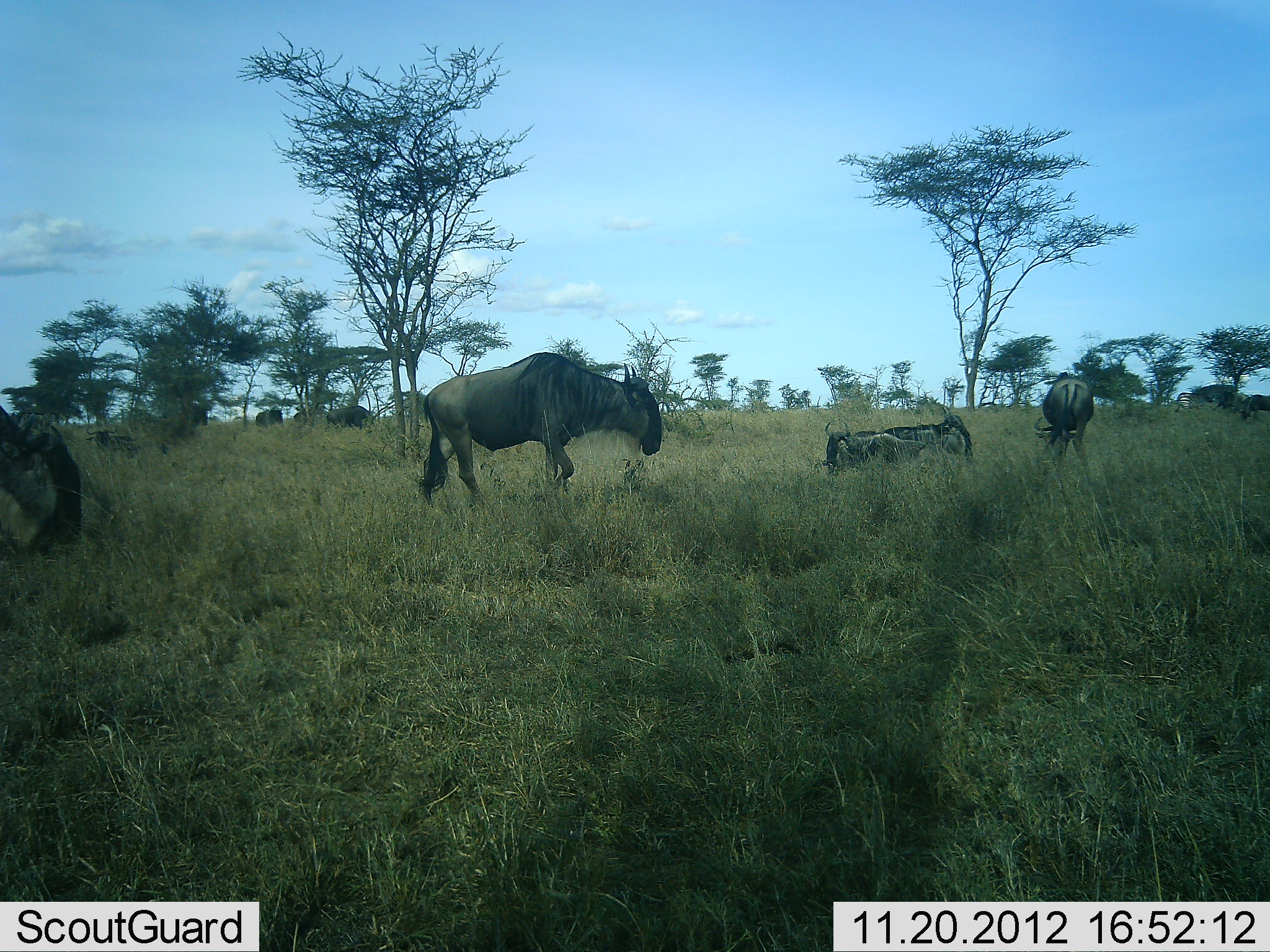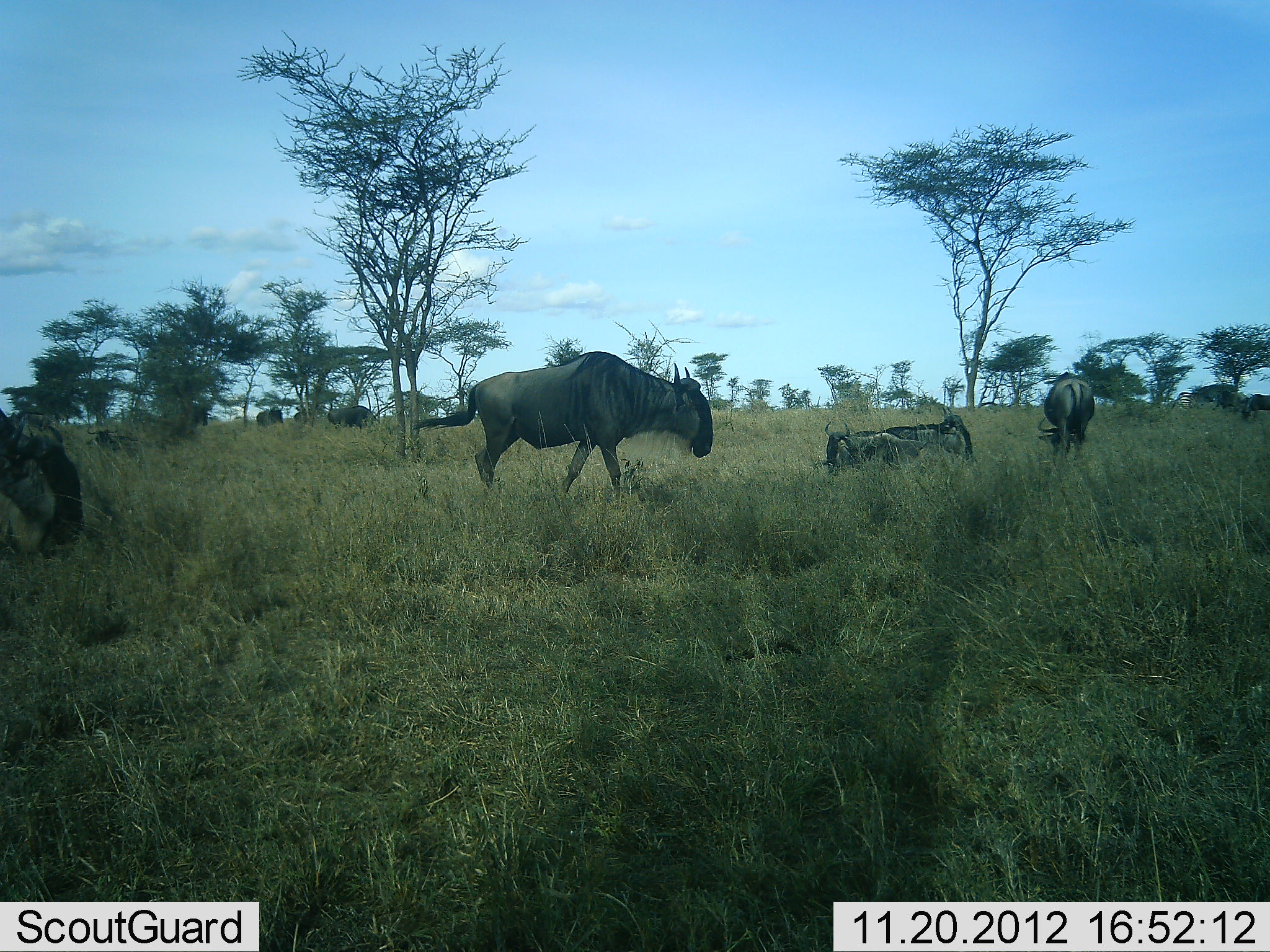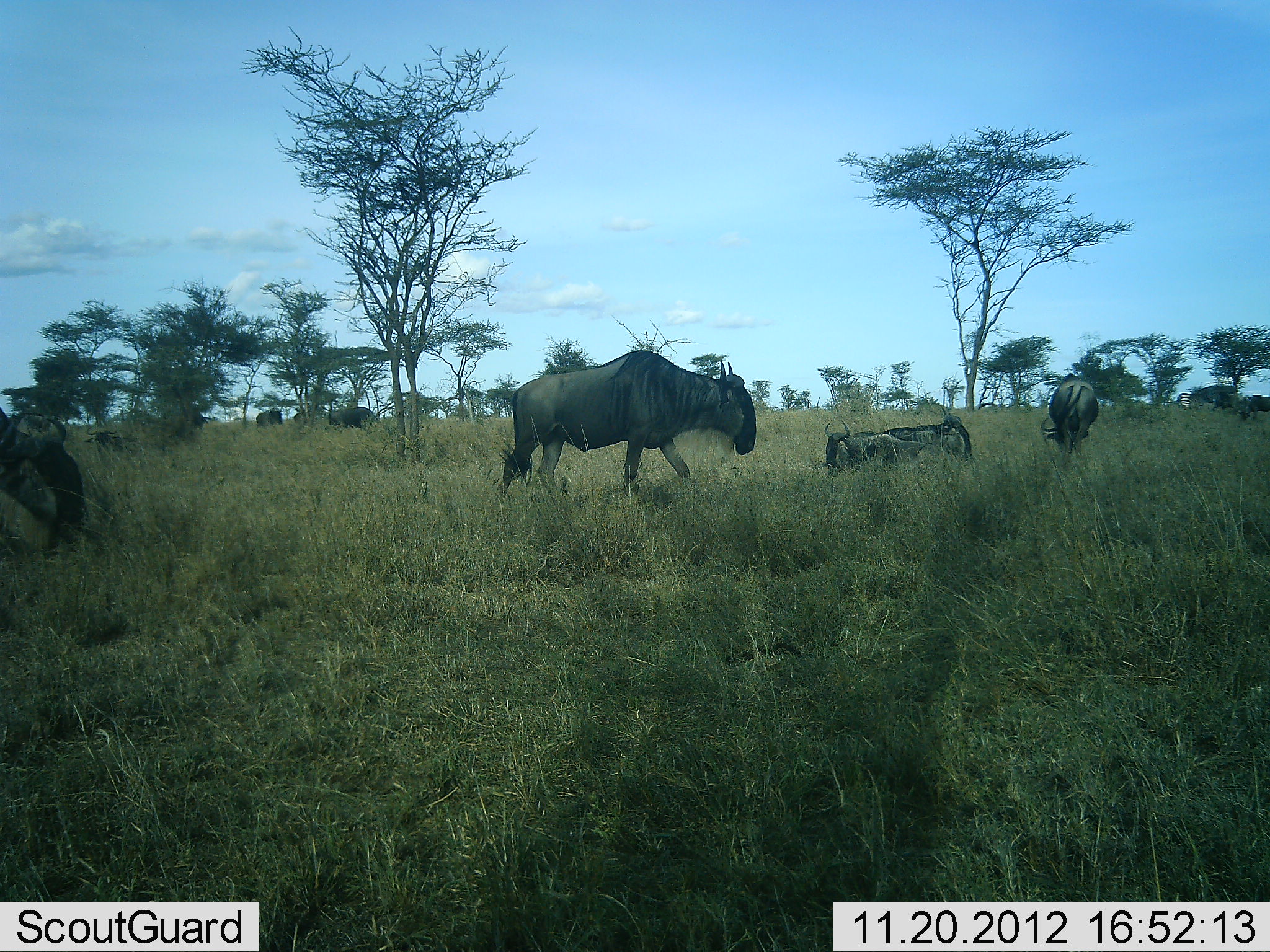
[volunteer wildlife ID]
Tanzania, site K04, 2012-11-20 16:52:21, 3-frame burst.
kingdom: Animalia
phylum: Chordata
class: Mammalia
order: Artiodactyla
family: Bovidae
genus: Connochaetes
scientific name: Connochaetes taurinus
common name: blue wildebeest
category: wildebeest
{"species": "wildebeest (blue wildebeest) (Connochaetes taurinus)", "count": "8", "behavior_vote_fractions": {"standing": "50%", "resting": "70%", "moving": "70%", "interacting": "0%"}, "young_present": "0%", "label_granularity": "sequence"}